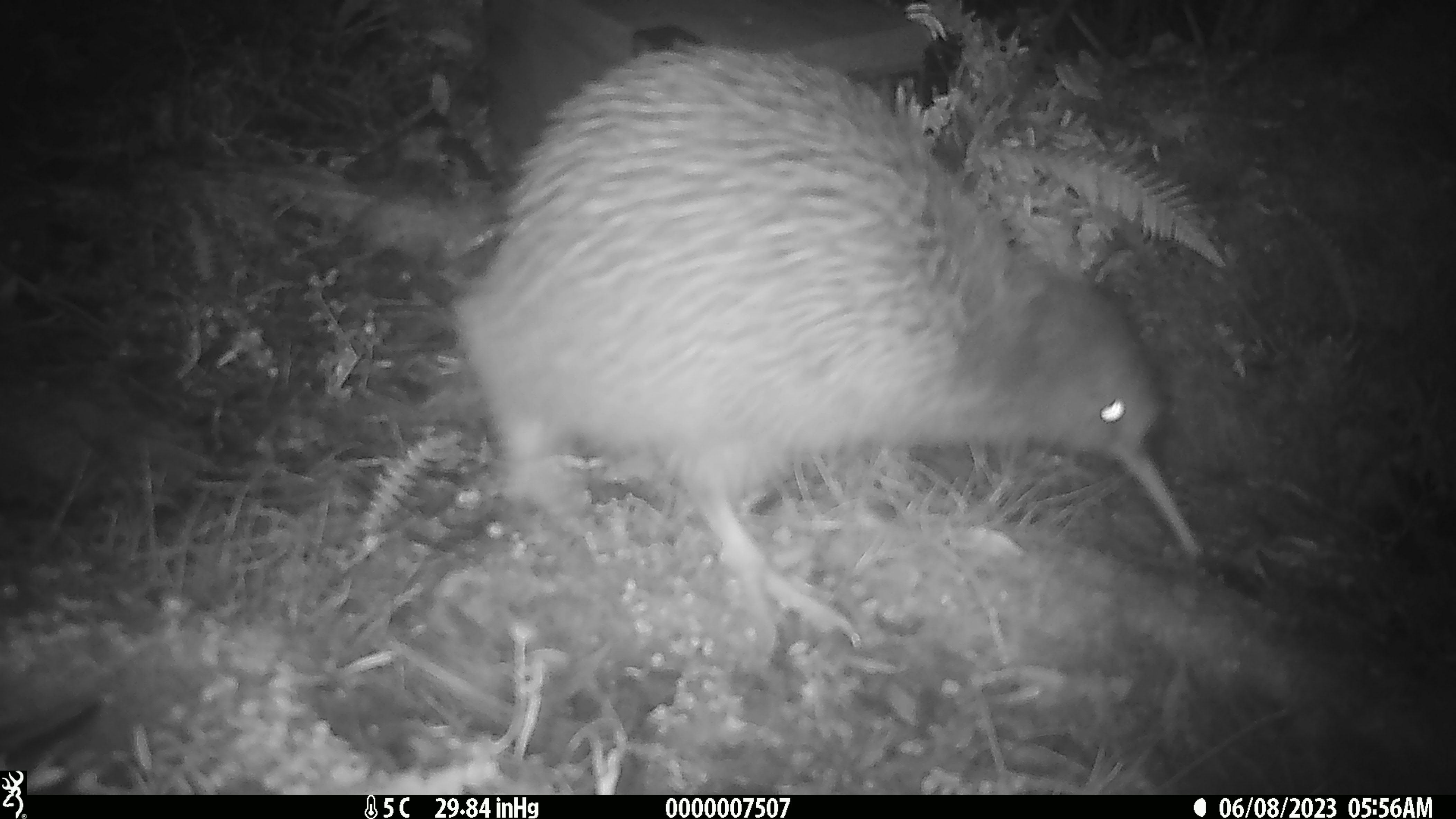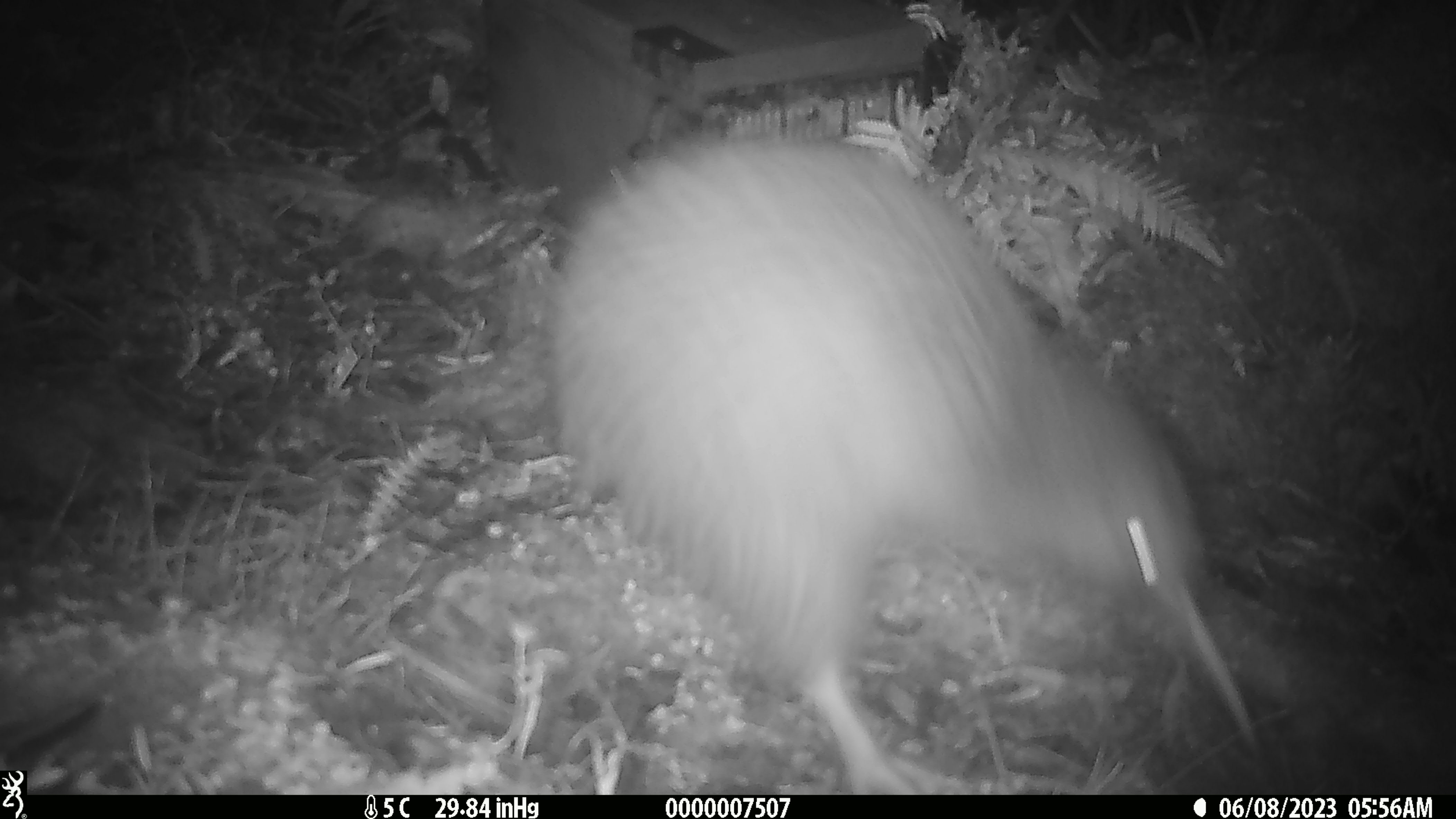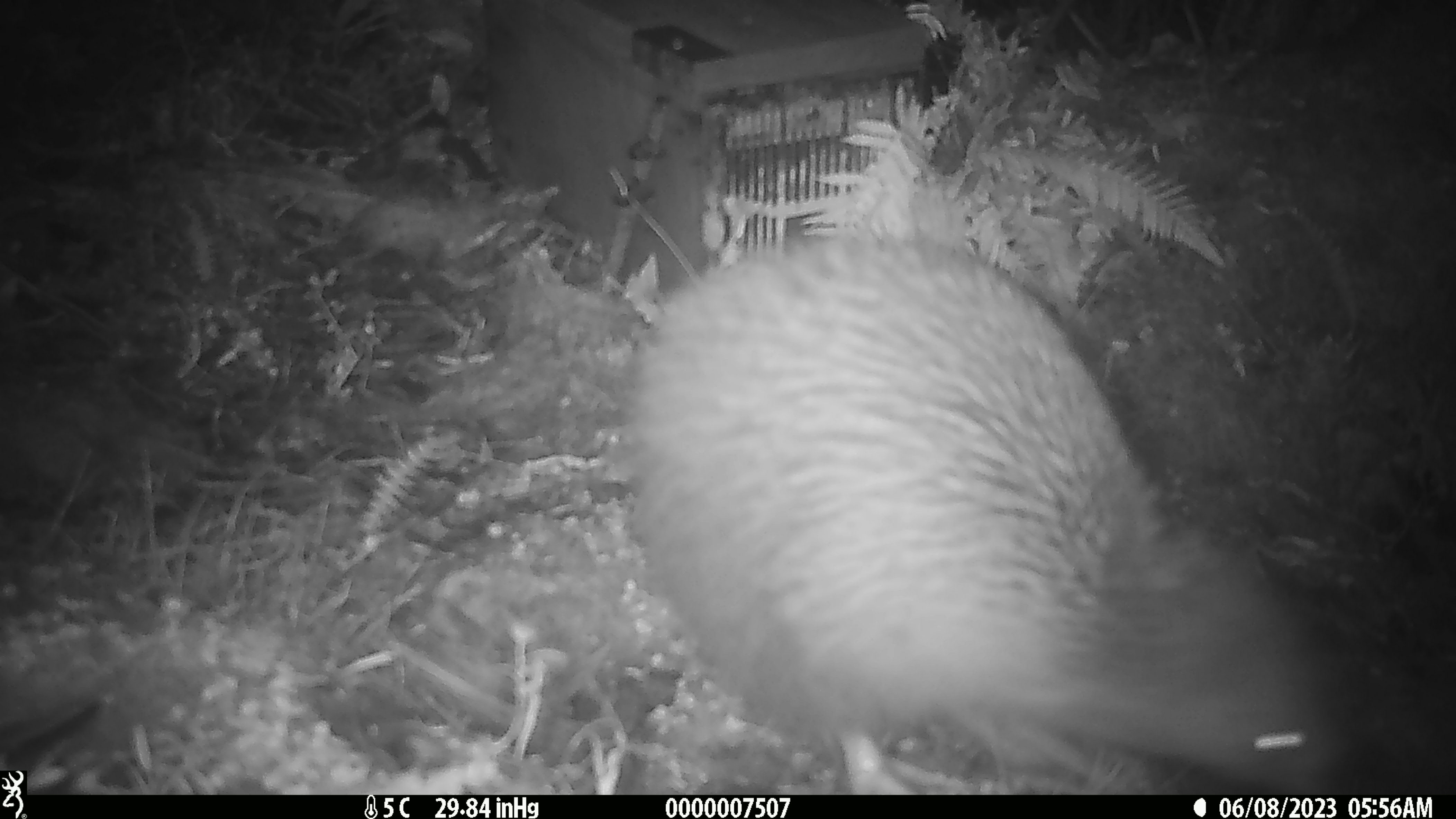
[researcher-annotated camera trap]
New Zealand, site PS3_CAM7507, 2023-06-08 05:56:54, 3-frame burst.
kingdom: Animalia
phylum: Chordata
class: Aves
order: Apterygiformes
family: Apterygidae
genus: Apteryx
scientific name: Apteryx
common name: kiwi